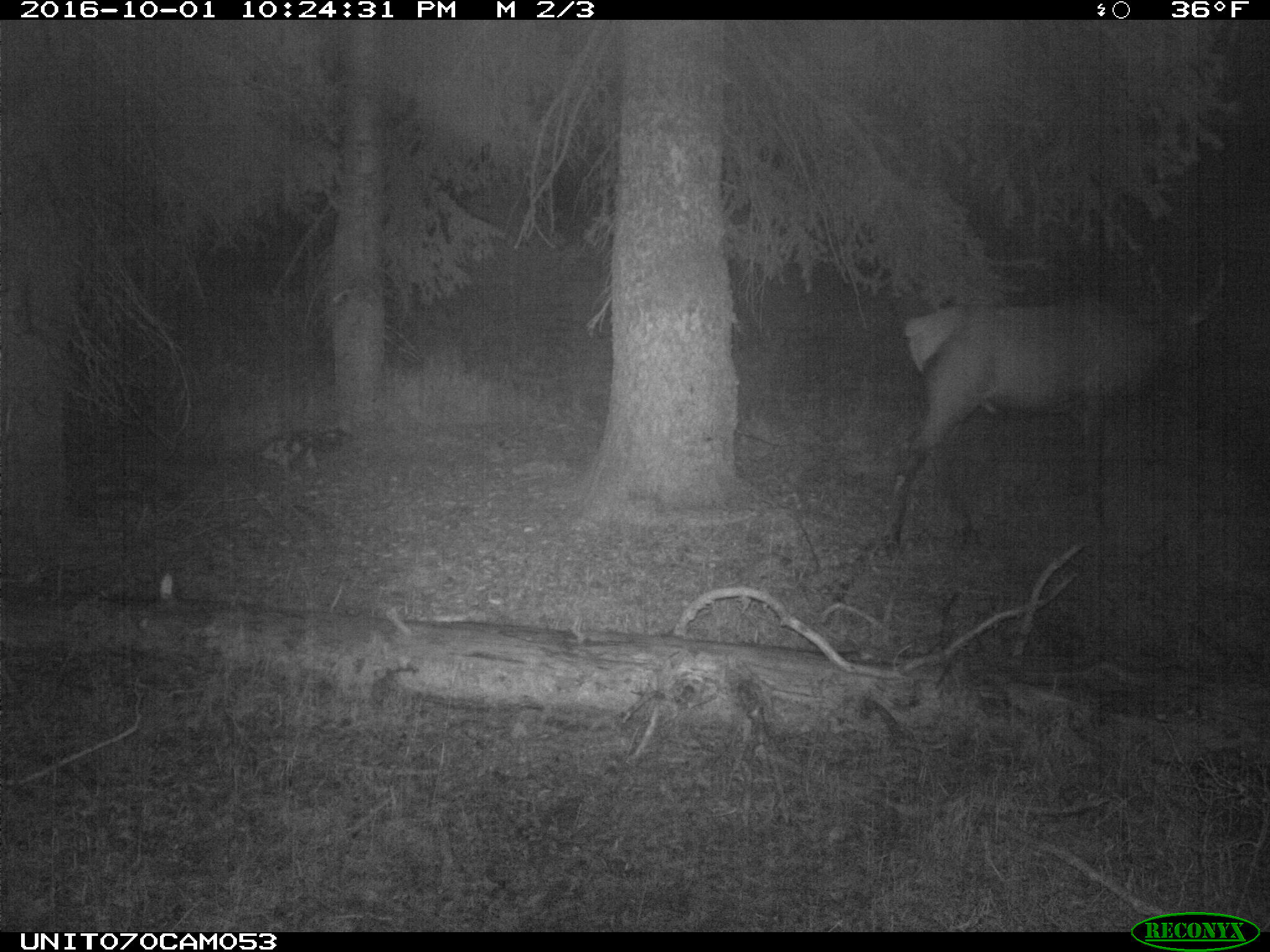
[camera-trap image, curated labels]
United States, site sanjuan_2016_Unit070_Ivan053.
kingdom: Animalia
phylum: Chordata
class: Mammalia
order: Artiodactyla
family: Cervidae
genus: Cervus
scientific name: Cervus elaphus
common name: red deer